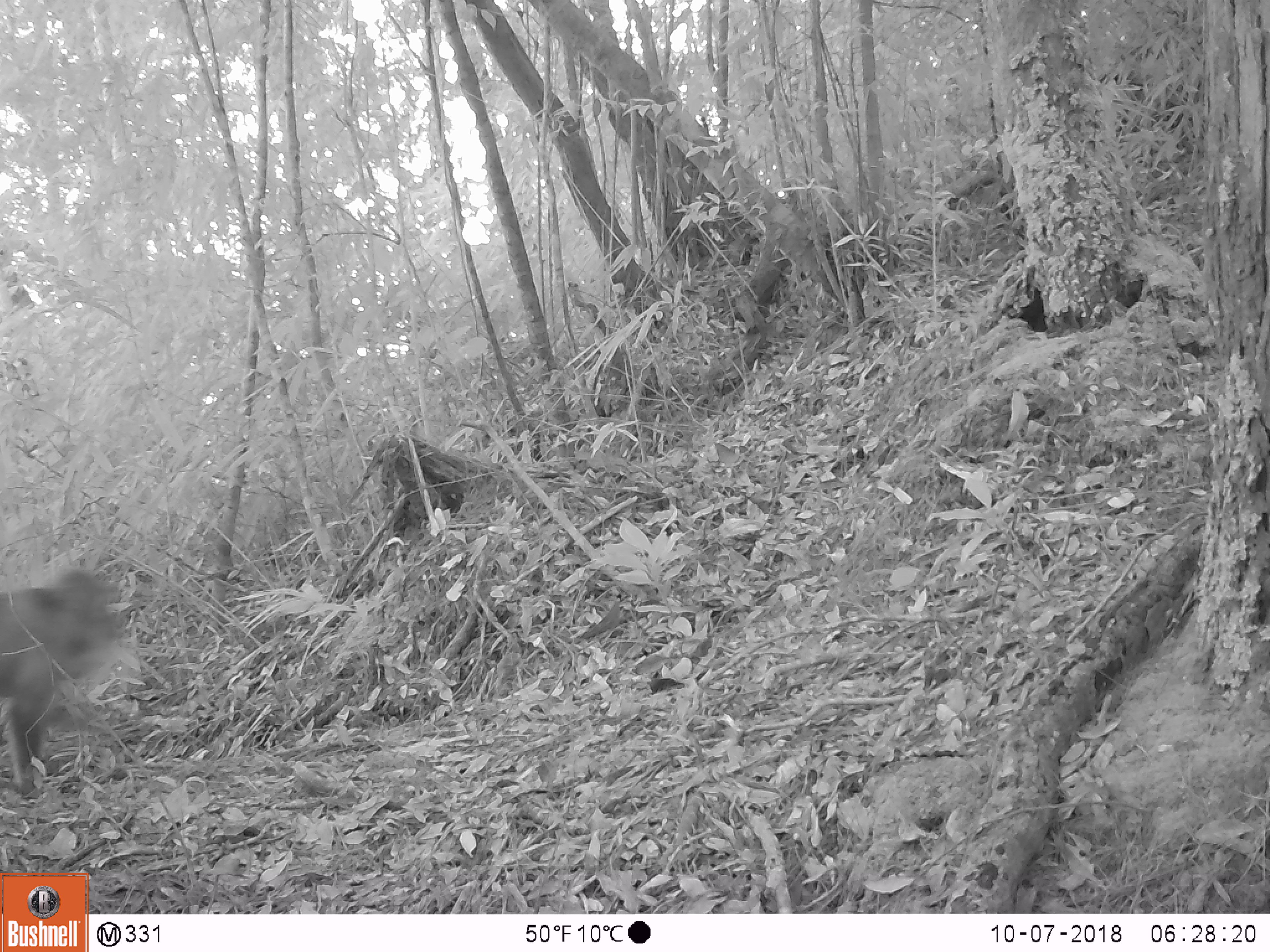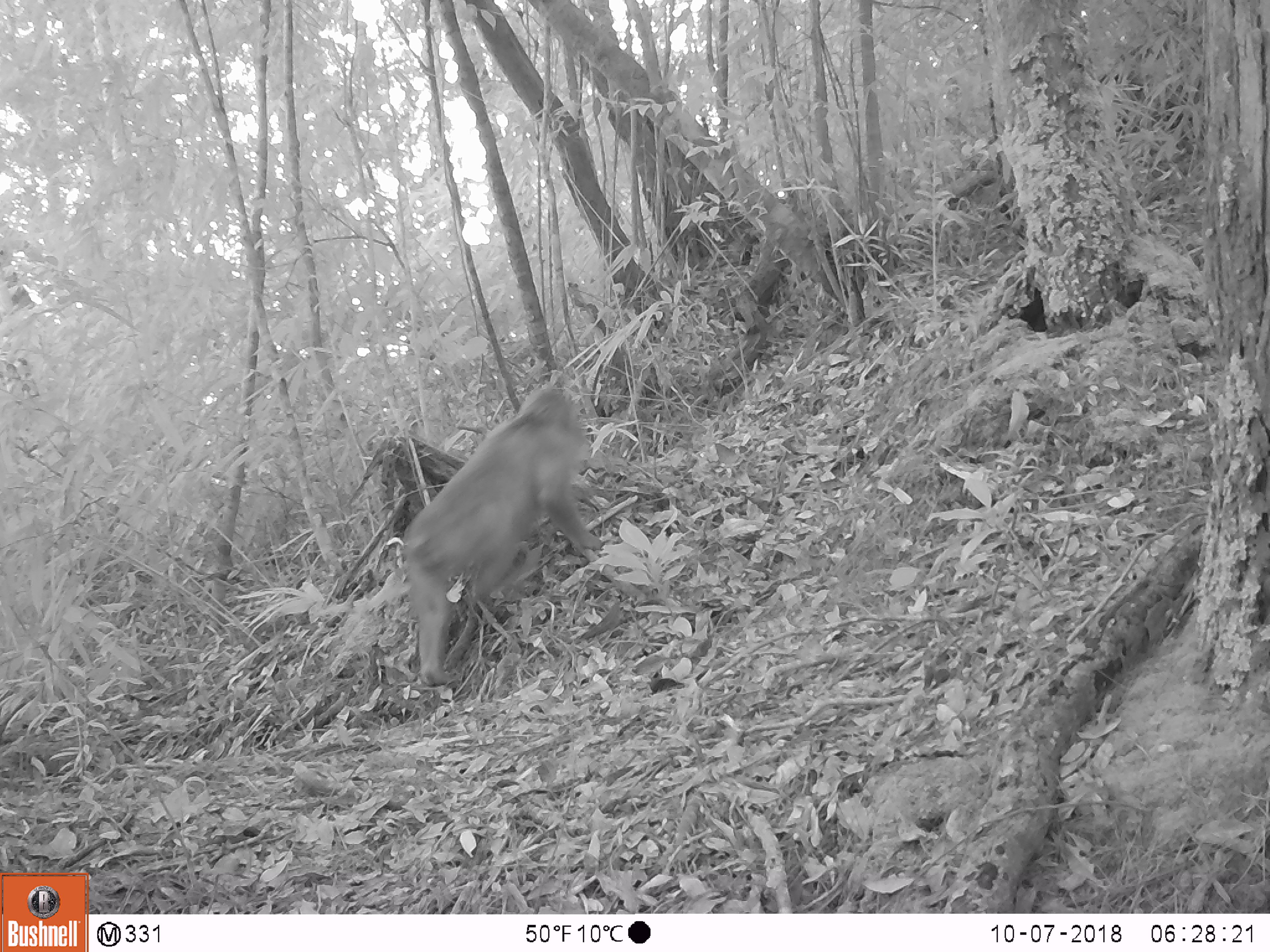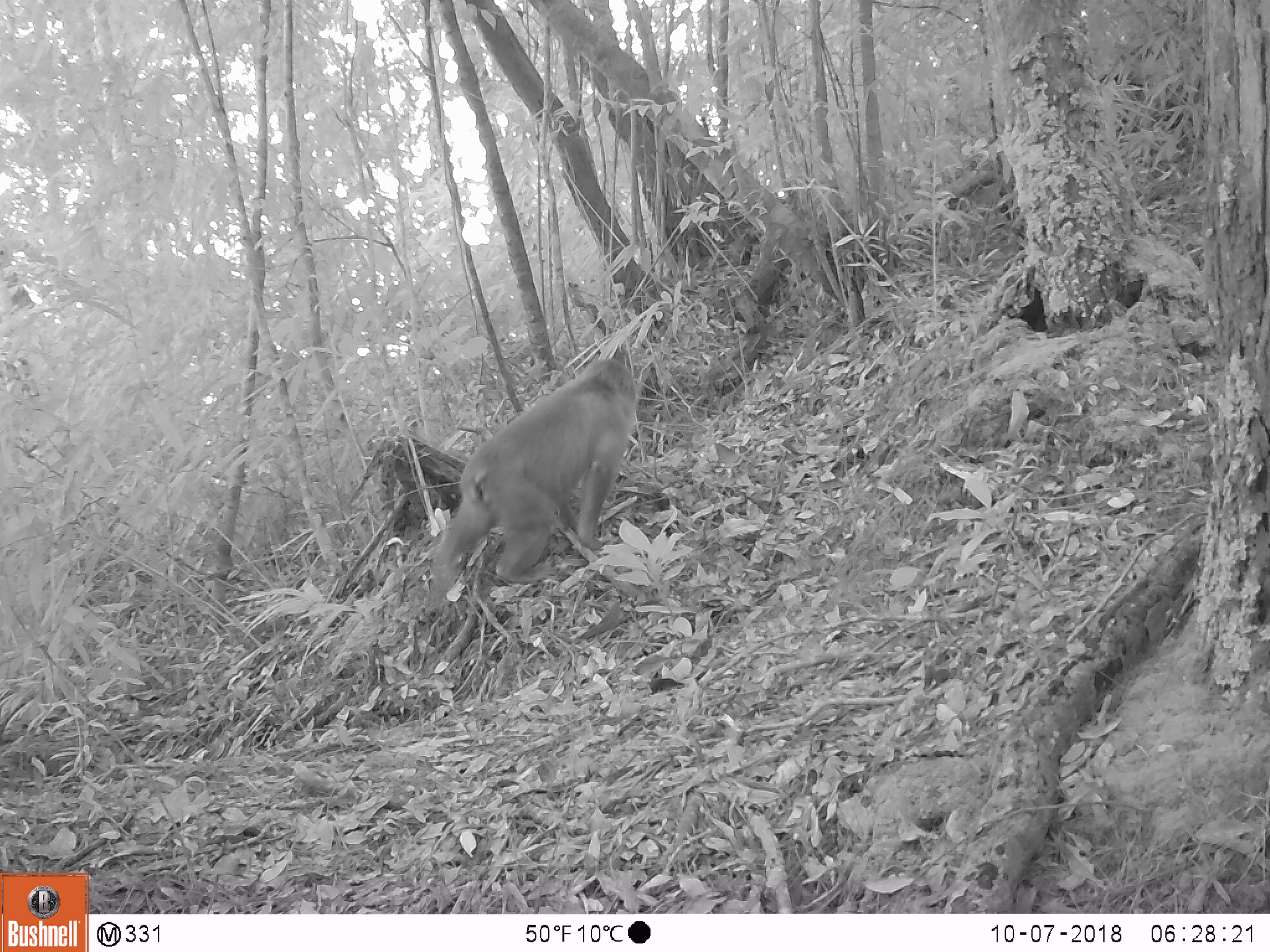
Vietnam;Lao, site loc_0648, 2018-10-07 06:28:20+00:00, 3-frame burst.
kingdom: Animalia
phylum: Chordata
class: Mammalia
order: Primates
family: Cercopithecidae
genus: Macaca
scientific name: Macaca arctoides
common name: stump-tailed macaque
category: stump tailed macaque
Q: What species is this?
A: Stump tailed macaque (stump-tailed macaque) (Macaca arctoides).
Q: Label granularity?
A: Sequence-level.